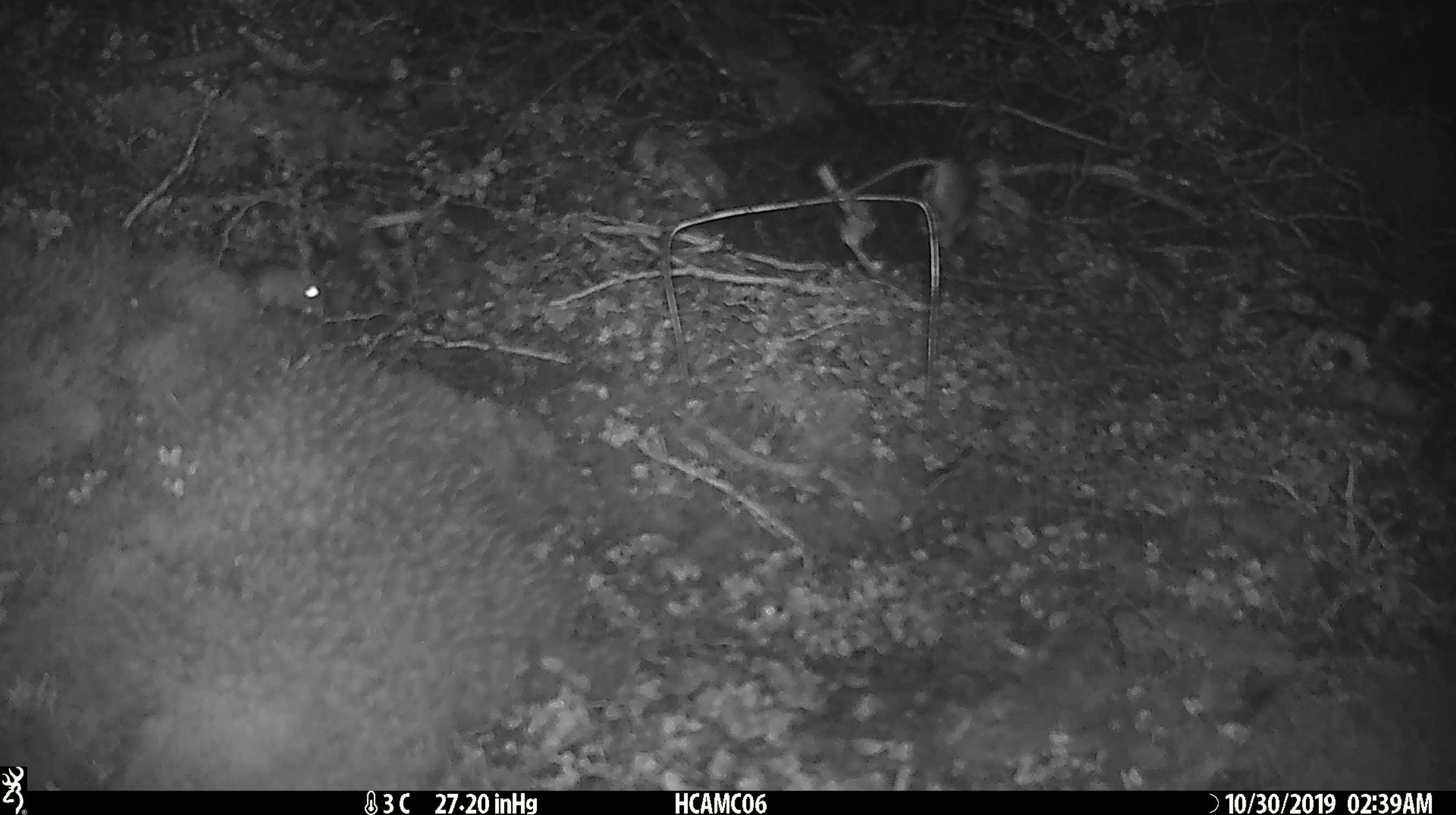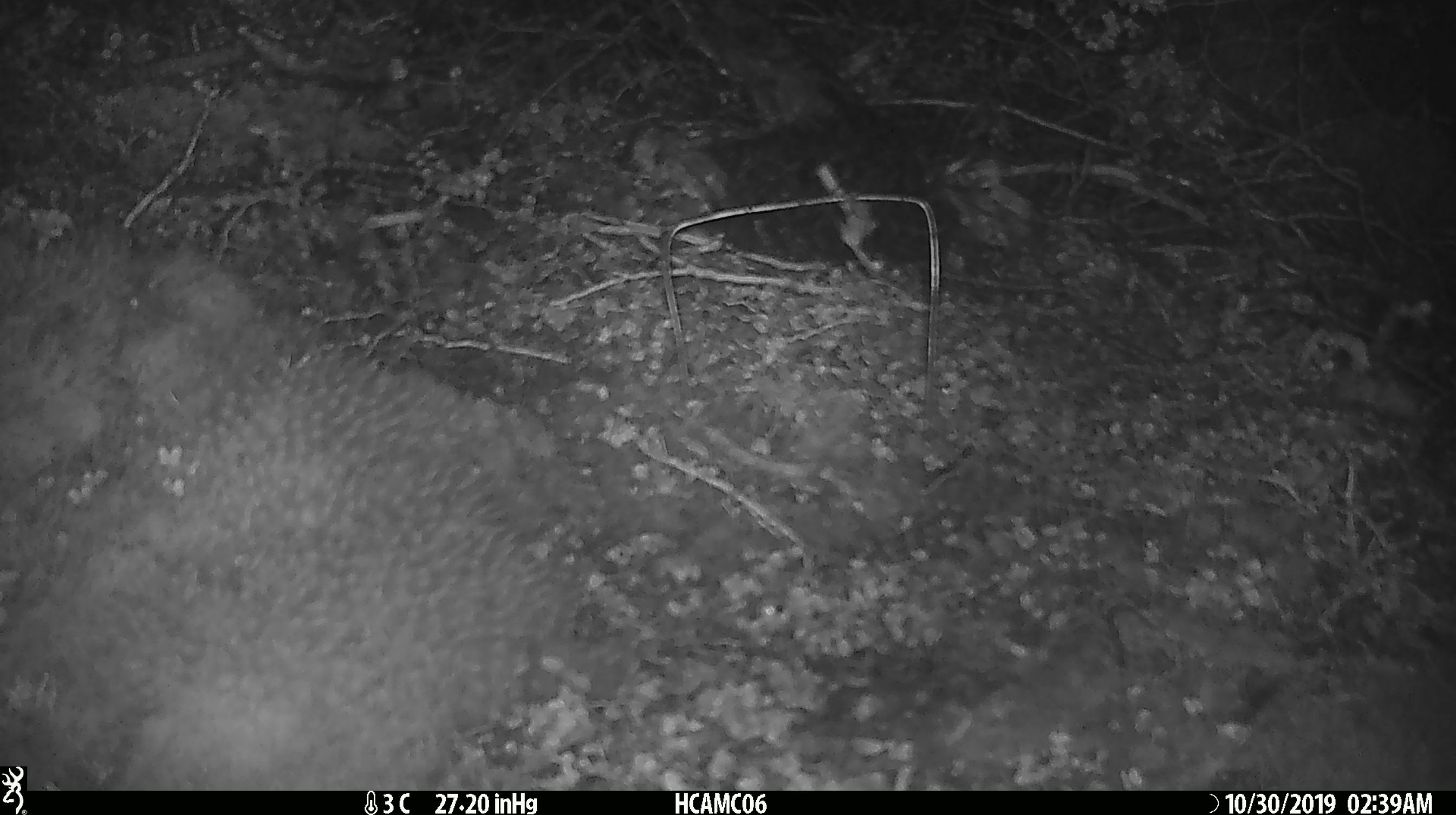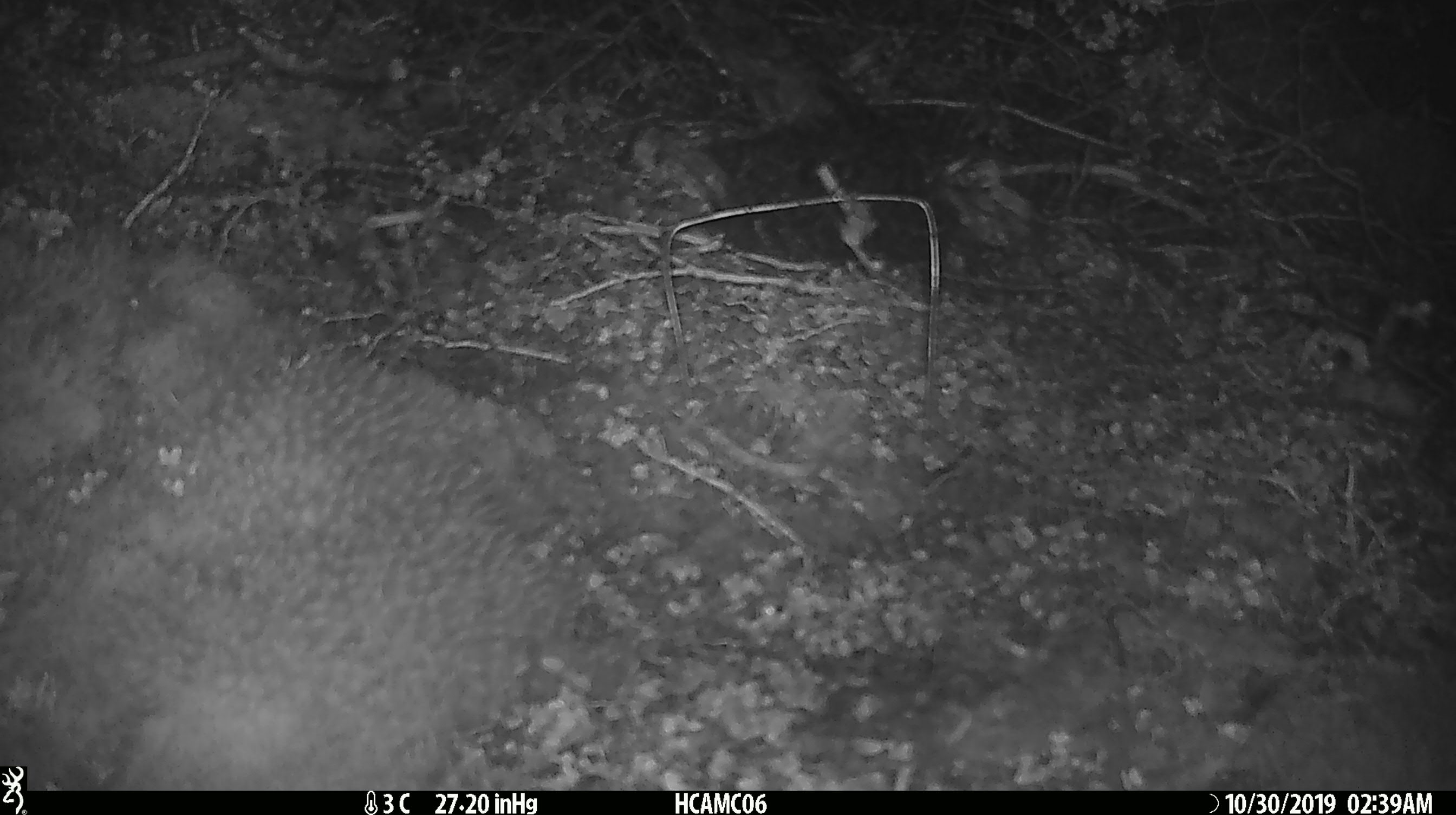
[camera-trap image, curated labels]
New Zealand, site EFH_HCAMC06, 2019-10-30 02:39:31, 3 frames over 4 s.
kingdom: Animalia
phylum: Chordata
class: Mammalia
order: Rodentia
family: Muridae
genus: Mus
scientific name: Mus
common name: mouse